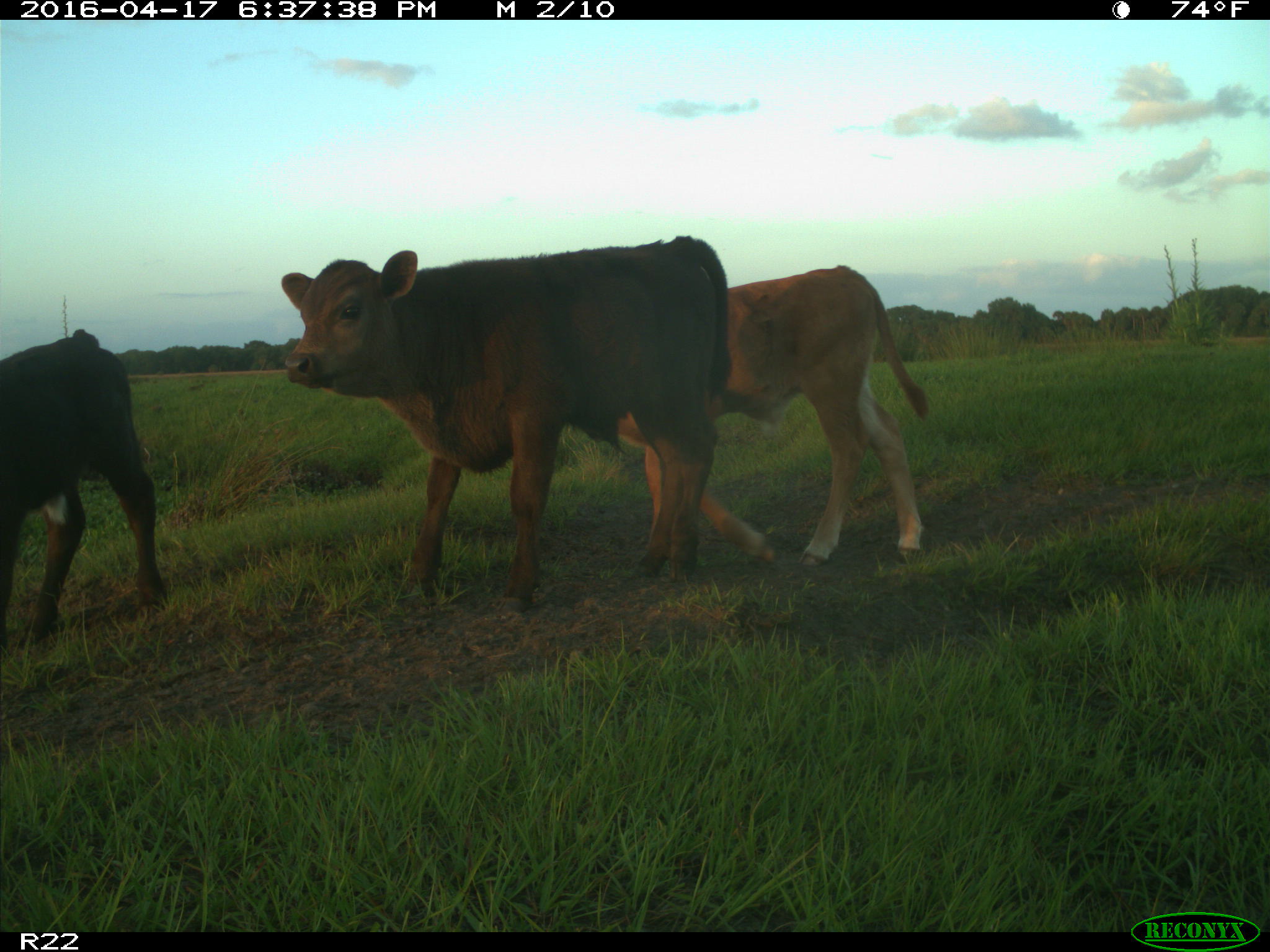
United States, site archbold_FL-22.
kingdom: Animalia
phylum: Chordata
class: Mammalia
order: Artiodactyla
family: Bovidae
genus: Bos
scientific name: Bos taurus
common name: domestic cow